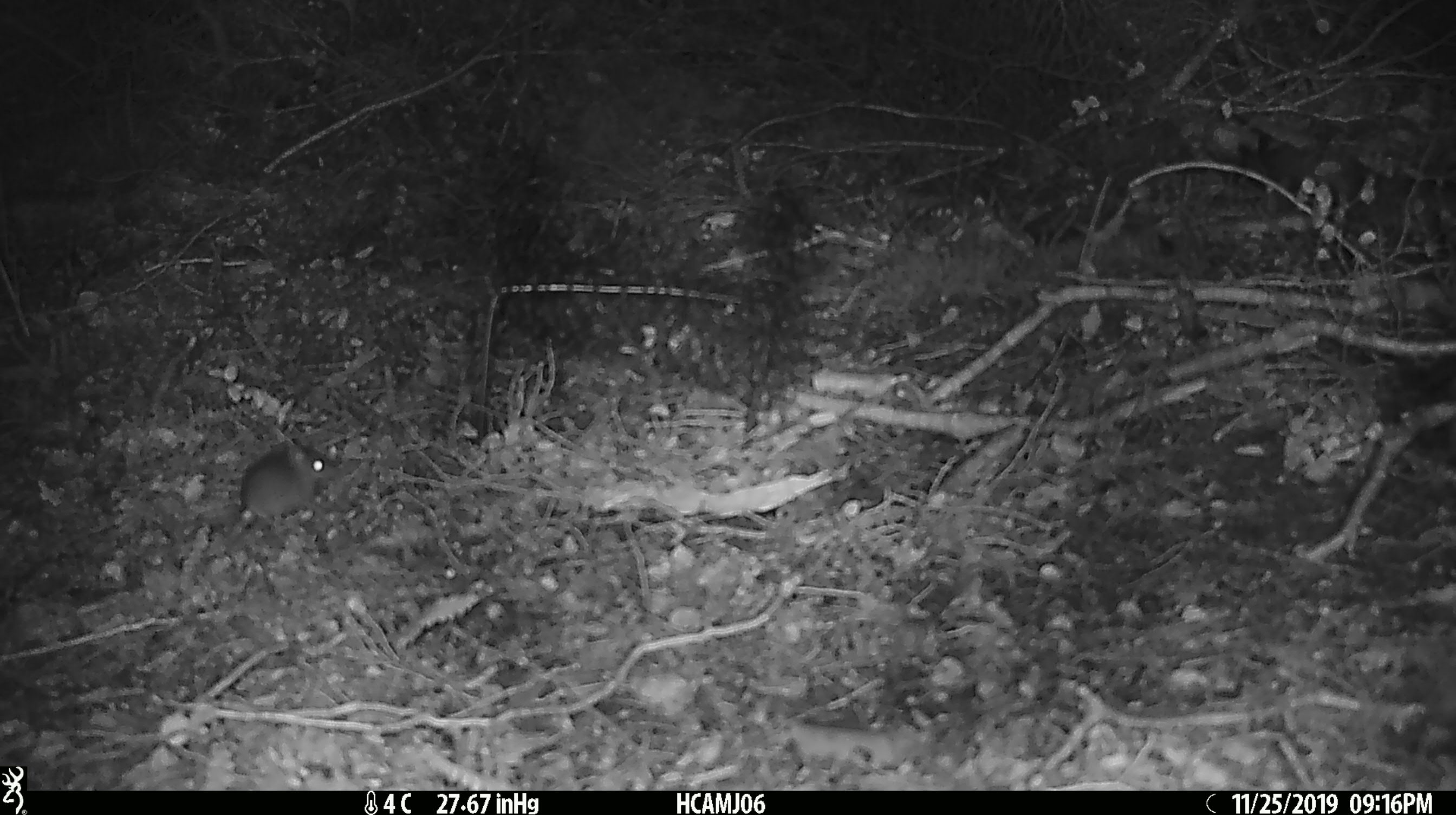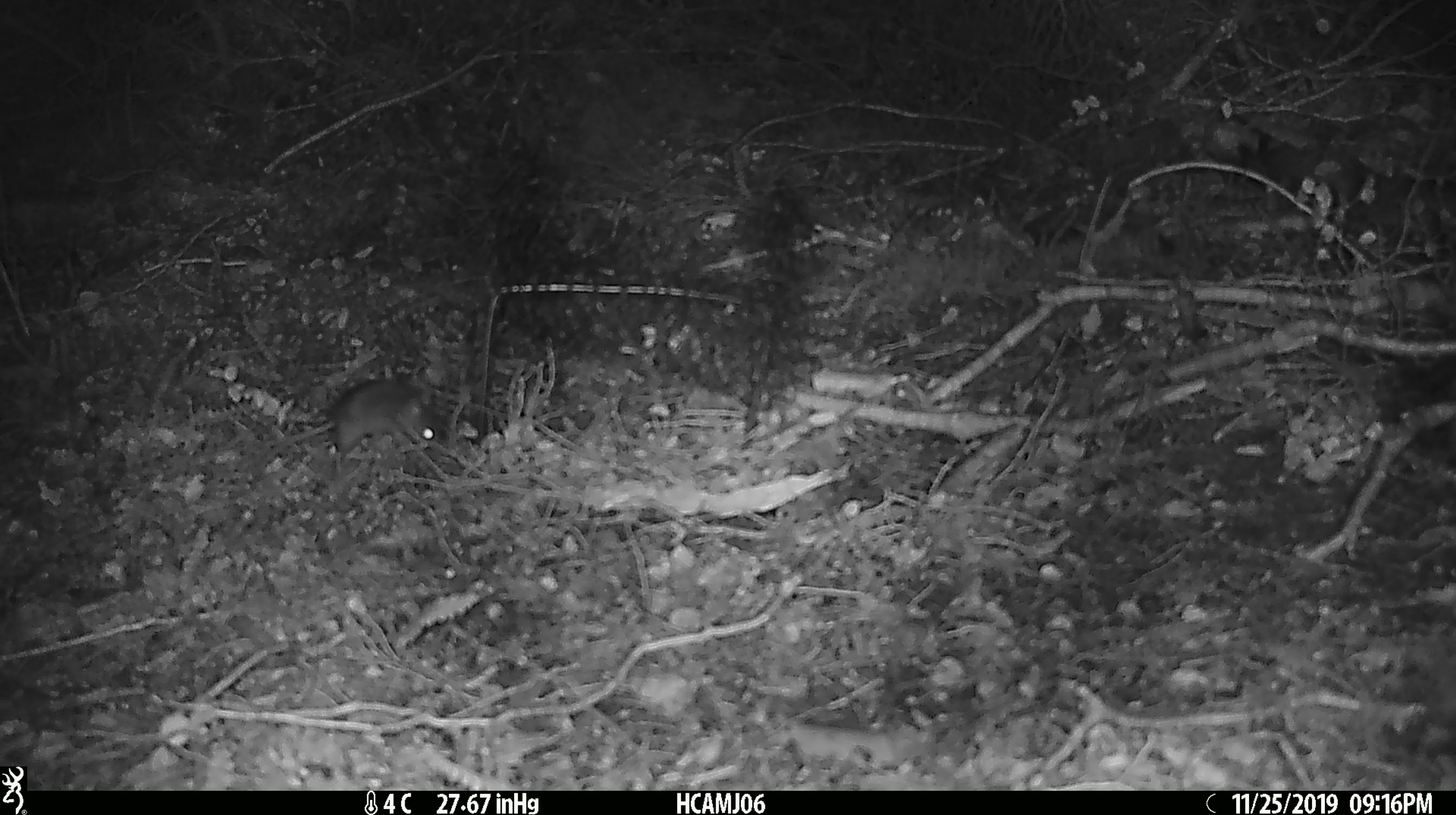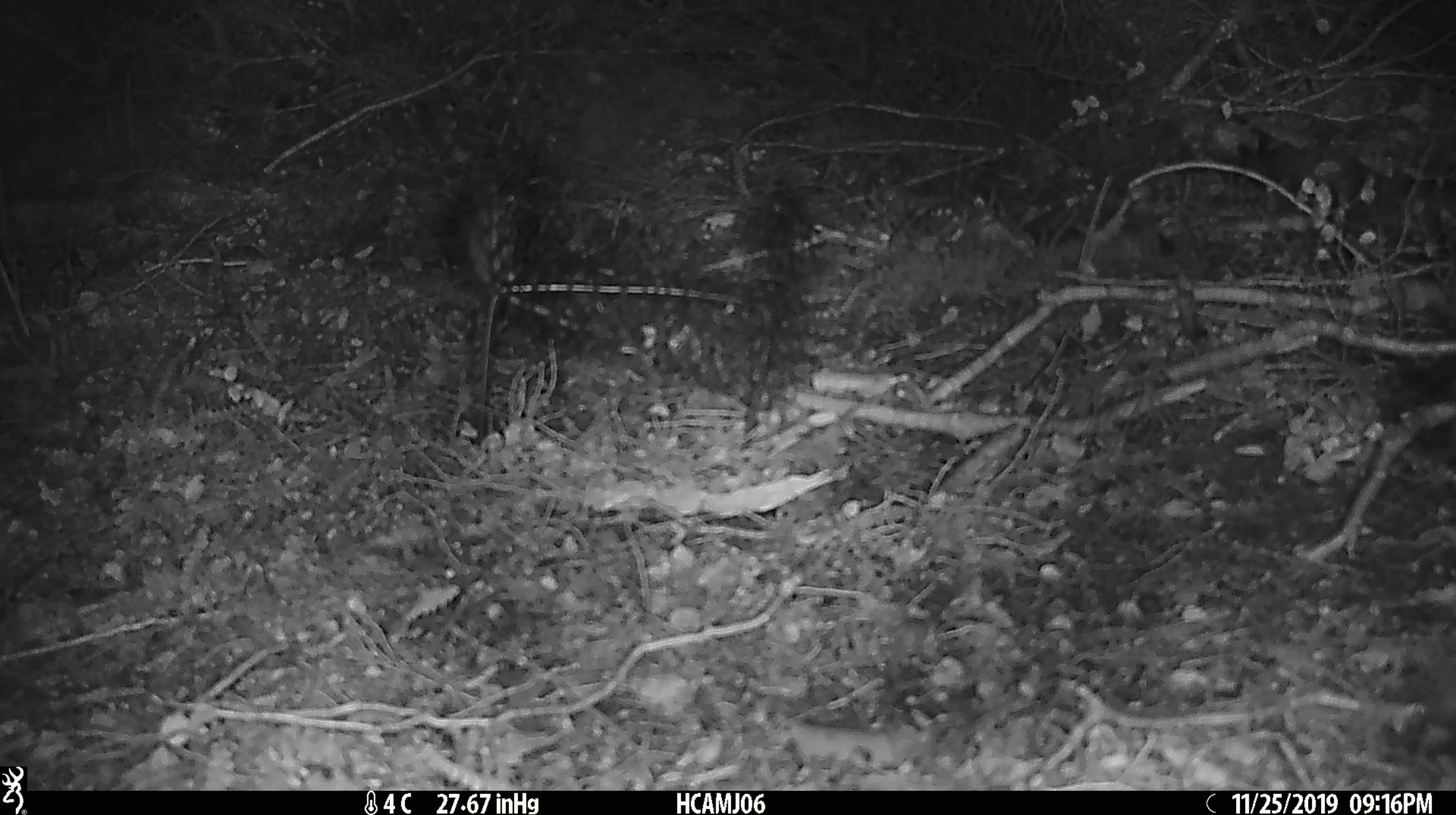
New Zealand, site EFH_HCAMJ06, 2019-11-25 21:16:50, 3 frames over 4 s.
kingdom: Animalia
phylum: Chordata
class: Mammalia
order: Rodentia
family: Muridae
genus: Mus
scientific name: Mus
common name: mouse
Mouse (Mus).